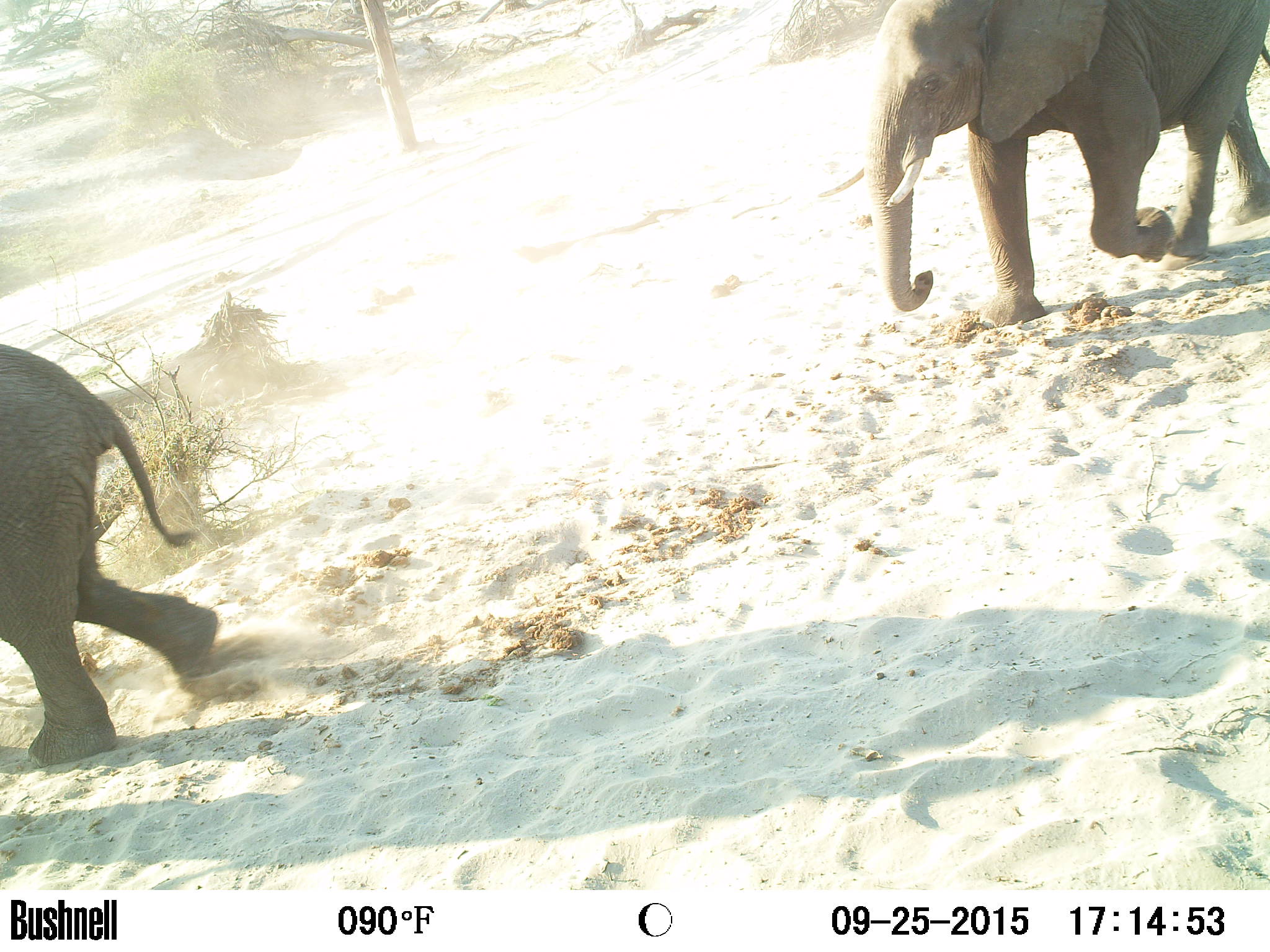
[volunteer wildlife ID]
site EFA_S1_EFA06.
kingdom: Animalia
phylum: Chordata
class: Mammalia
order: Proboscidea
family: Elephantidae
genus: Loxodonta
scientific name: Loxodonta africana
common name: african bush elephant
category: elephant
Elephant (african bush elephant) (Loxodonta africana), count 2. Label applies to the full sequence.